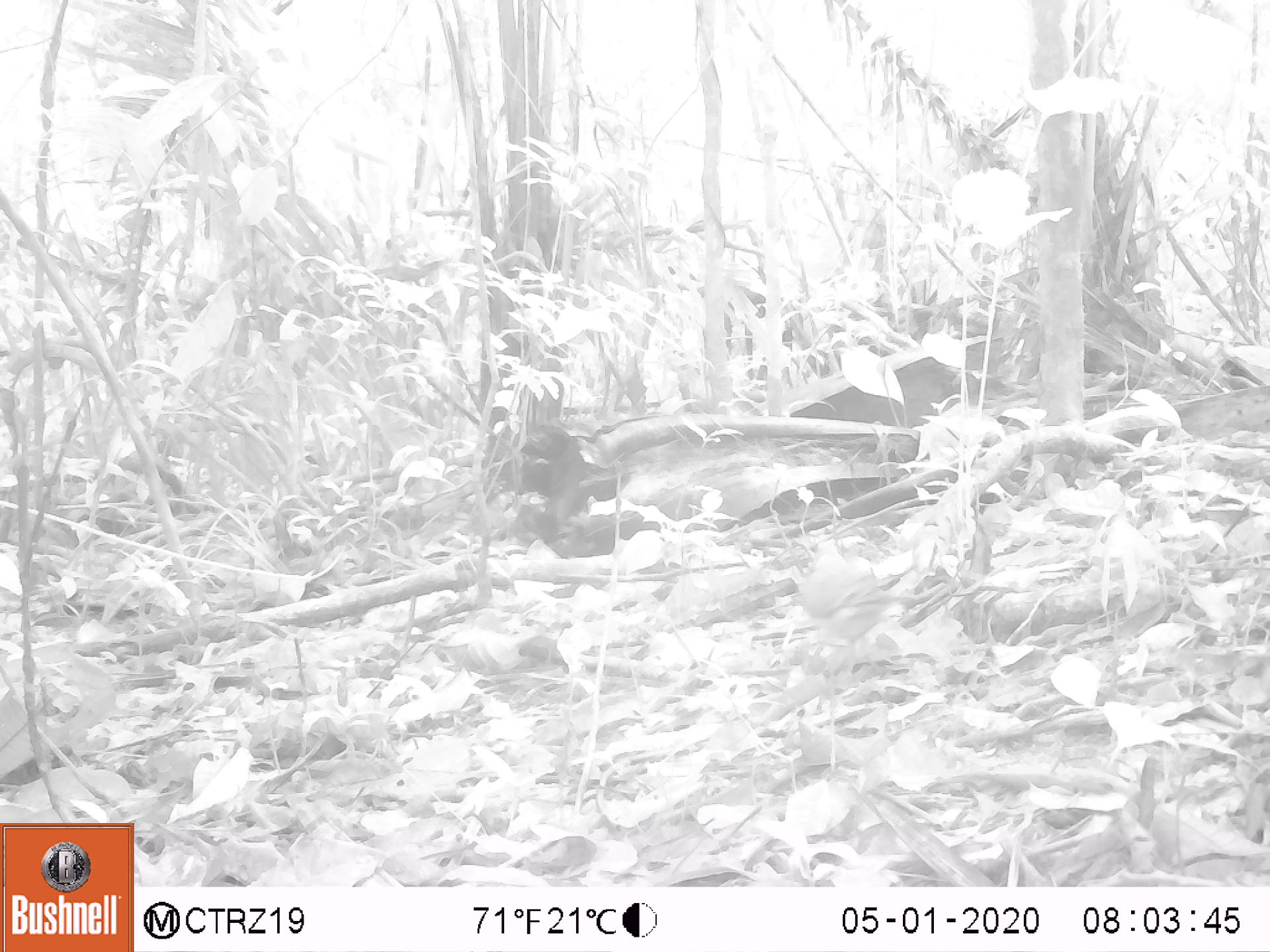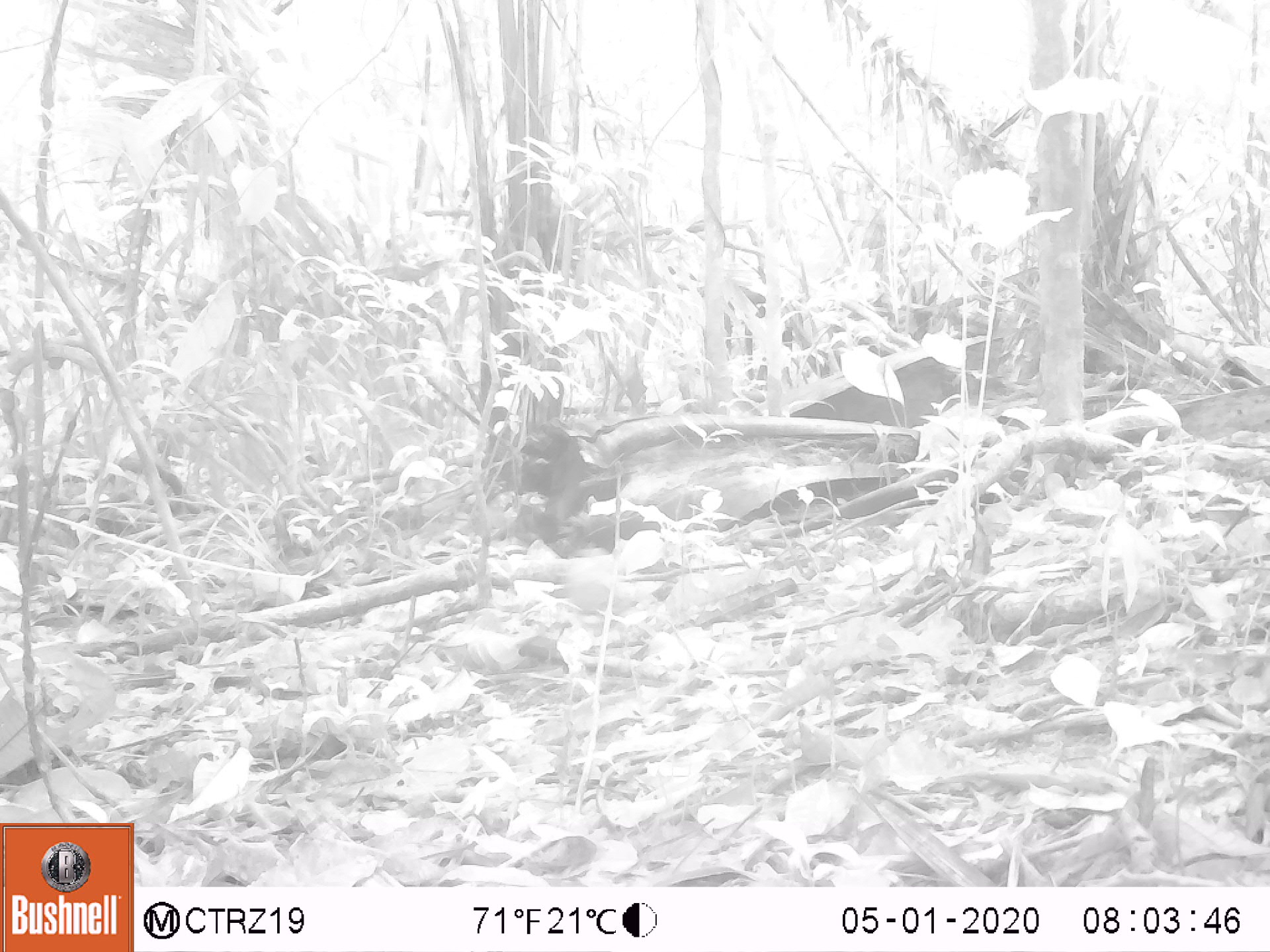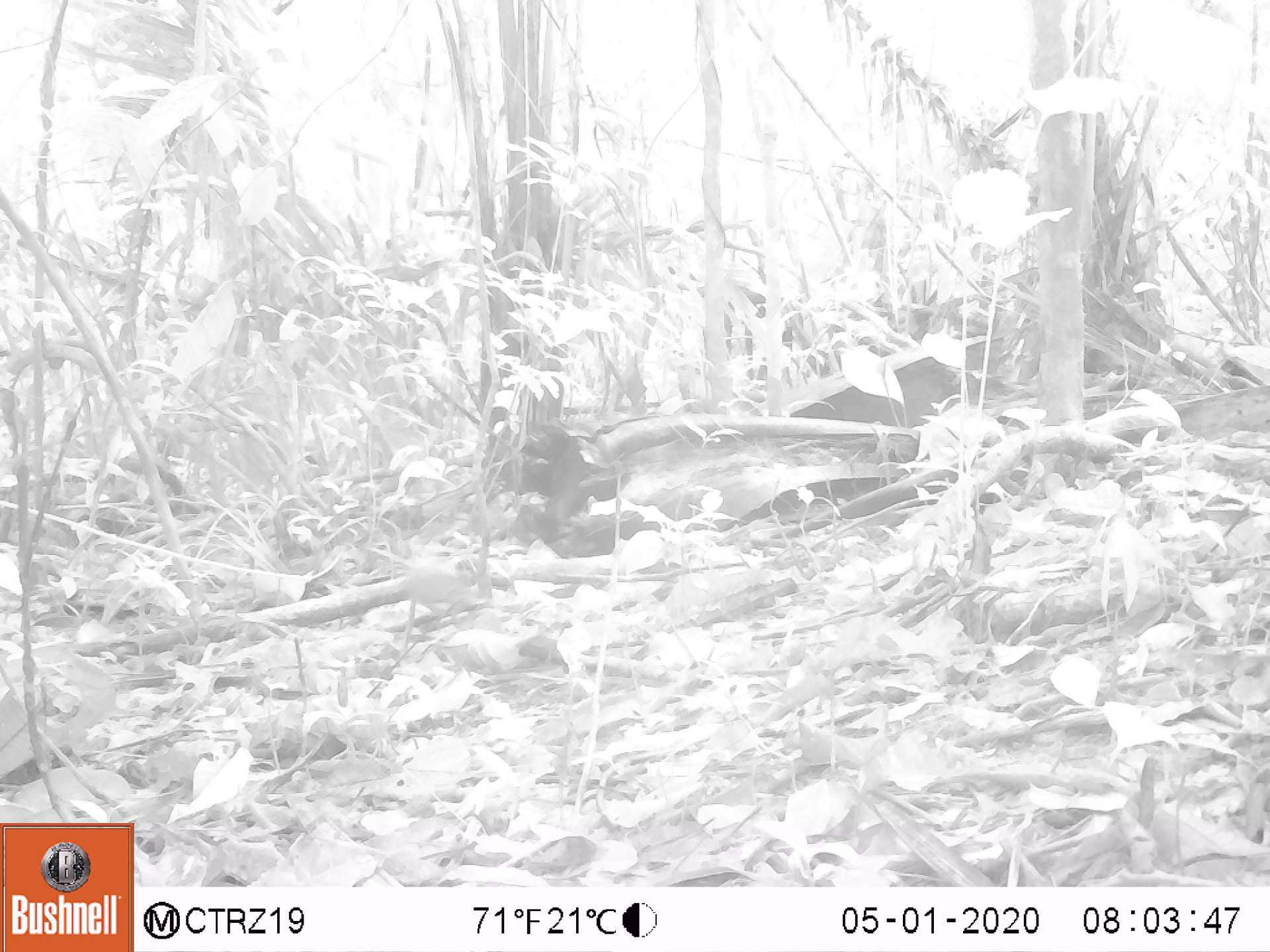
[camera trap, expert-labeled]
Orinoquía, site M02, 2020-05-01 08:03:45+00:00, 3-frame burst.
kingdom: Animalia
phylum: Chordata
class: Aves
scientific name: Aves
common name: bird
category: unknown bird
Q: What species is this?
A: Unknown bird (bird) (Aves).